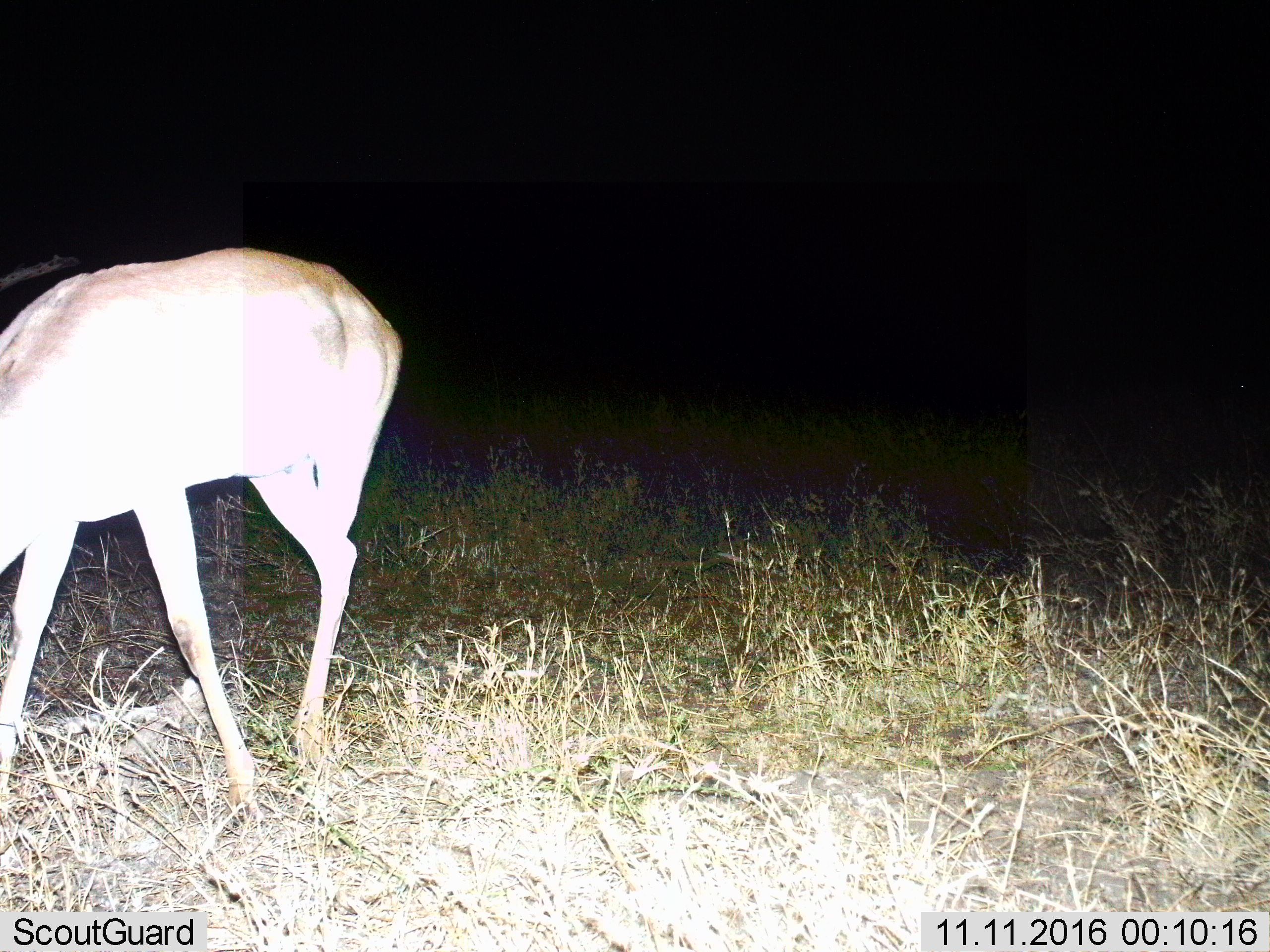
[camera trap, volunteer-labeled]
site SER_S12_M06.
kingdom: Animalia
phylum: Chordata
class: Mammalia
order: Artiodactyla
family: Bovidae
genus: Nanger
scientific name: Nanger granti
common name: grant's gazelle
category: gazellegrants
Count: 1.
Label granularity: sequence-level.